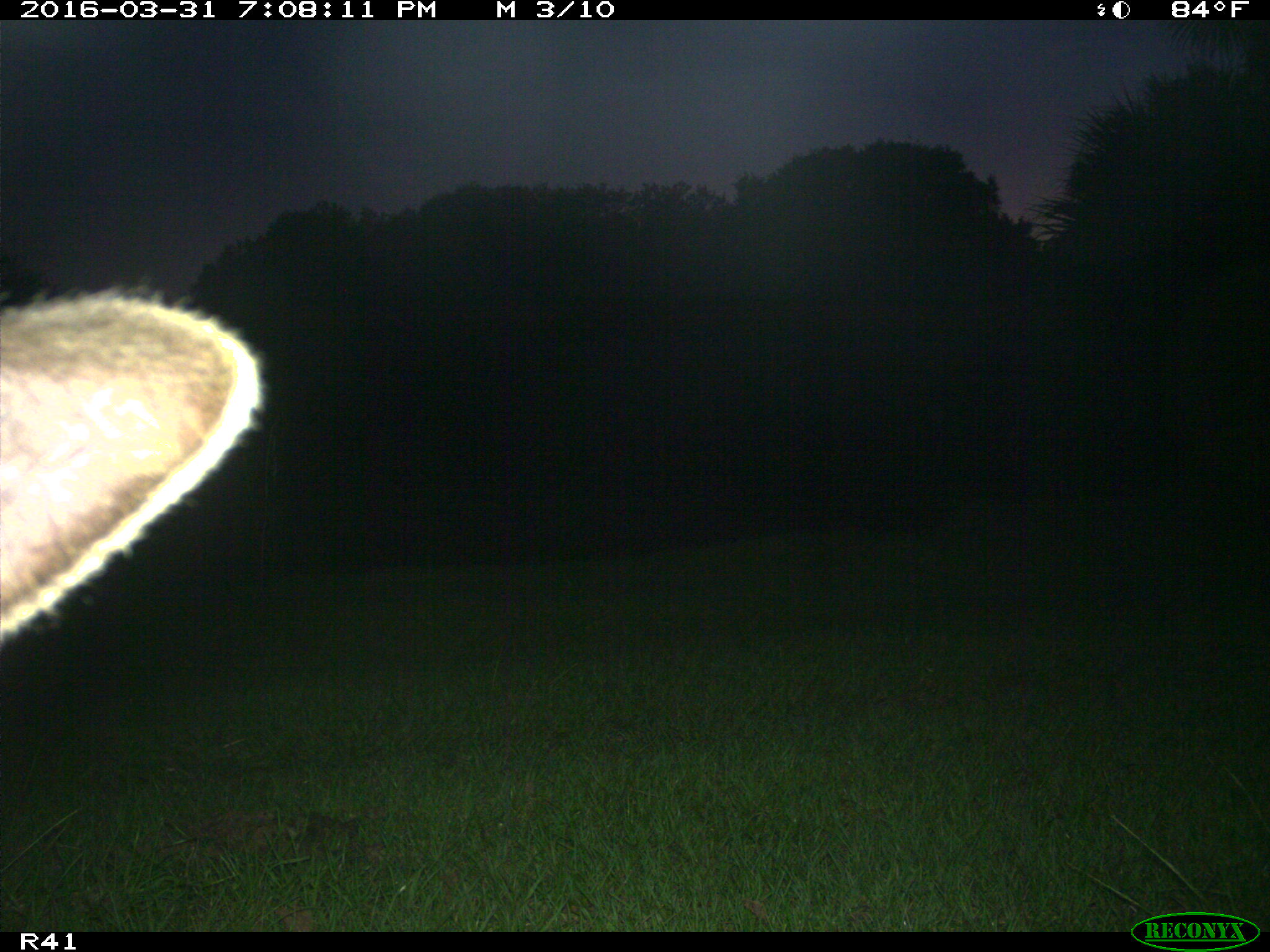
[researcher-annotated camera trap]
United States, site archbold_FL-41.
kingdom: Animalia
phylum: Chordata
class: Mammalia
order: Artiodactyla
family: Bovidae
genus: Bos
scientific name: Bos taurus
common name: domestic cow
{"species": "Bos taurus (domestic cow)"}